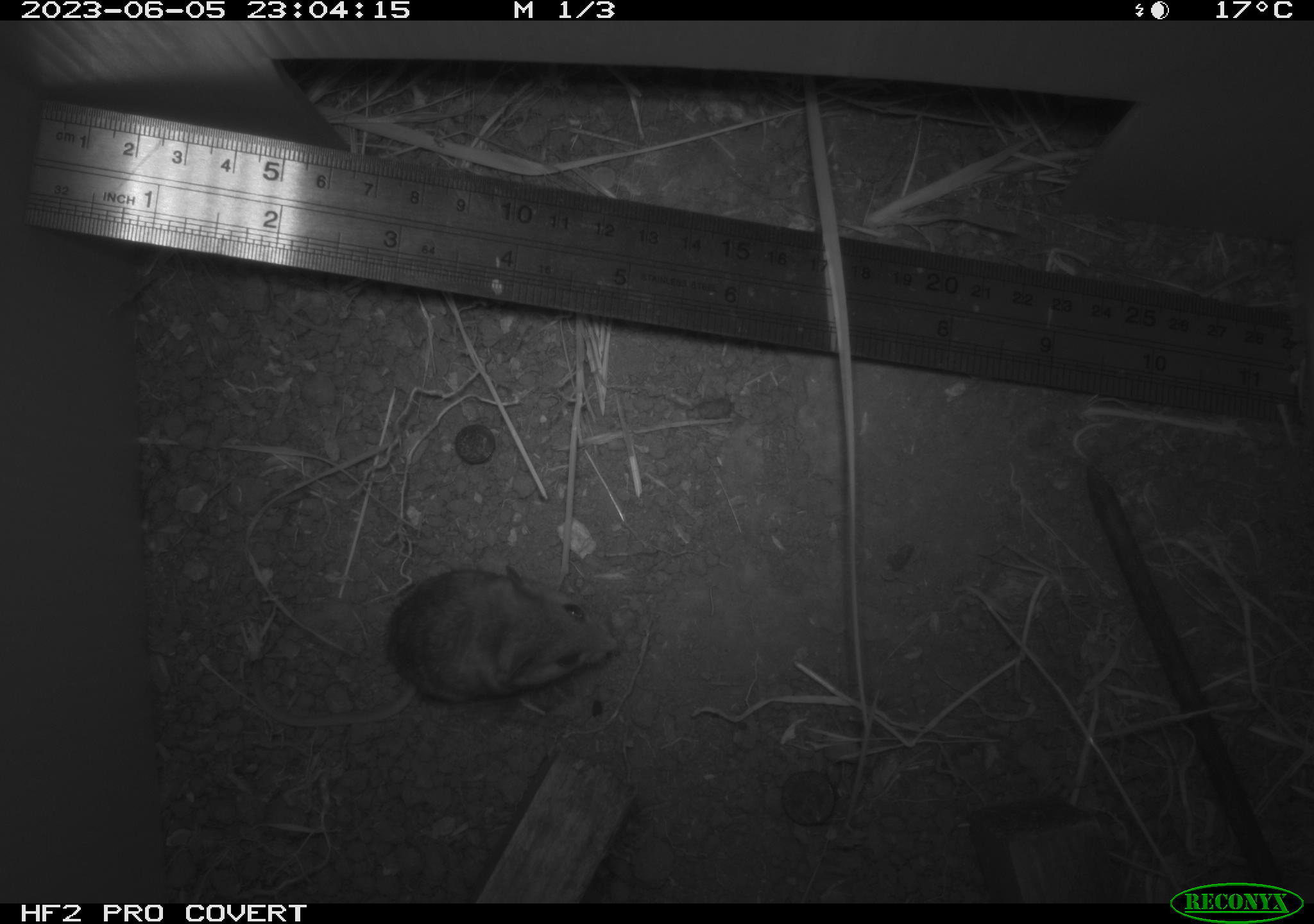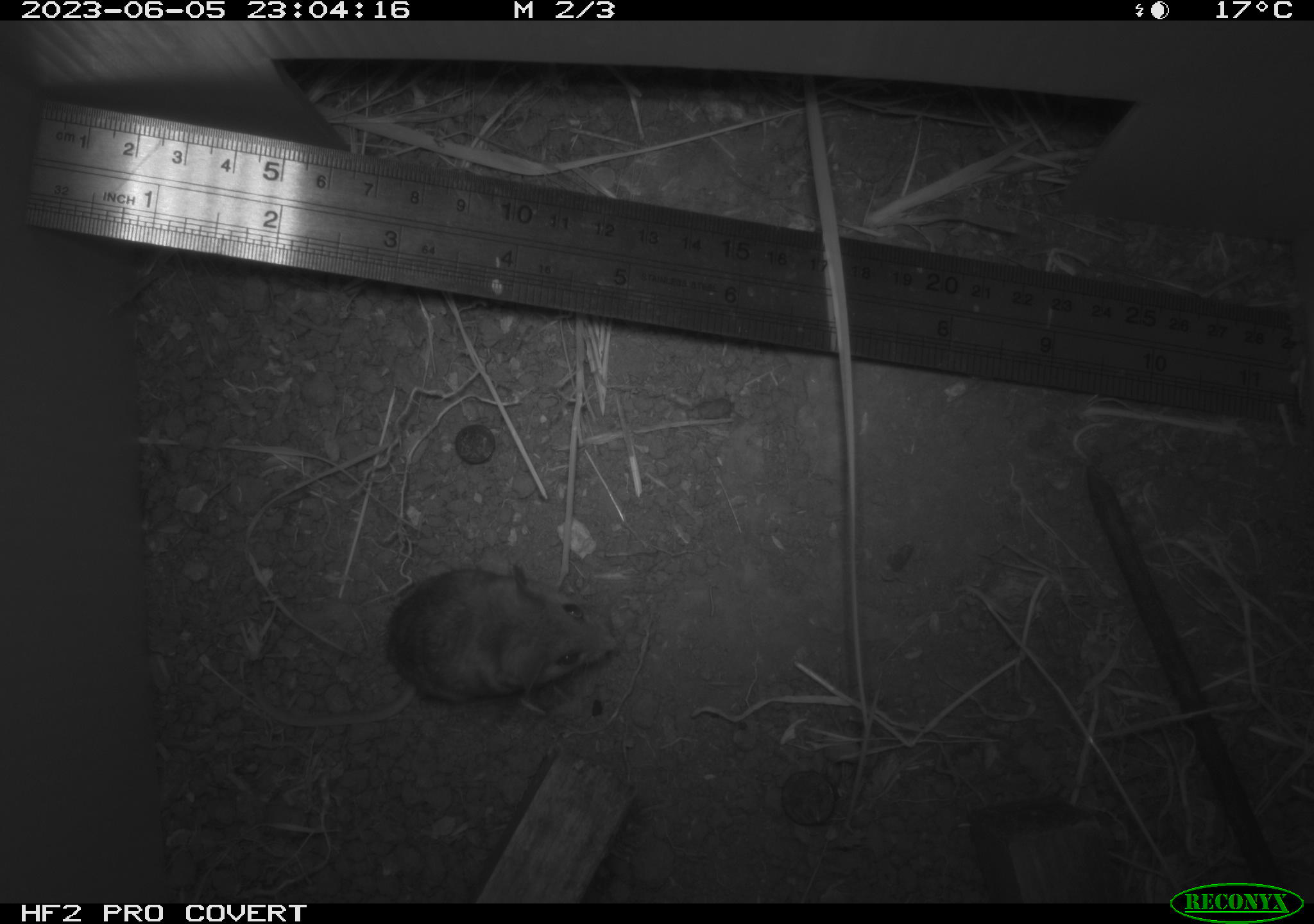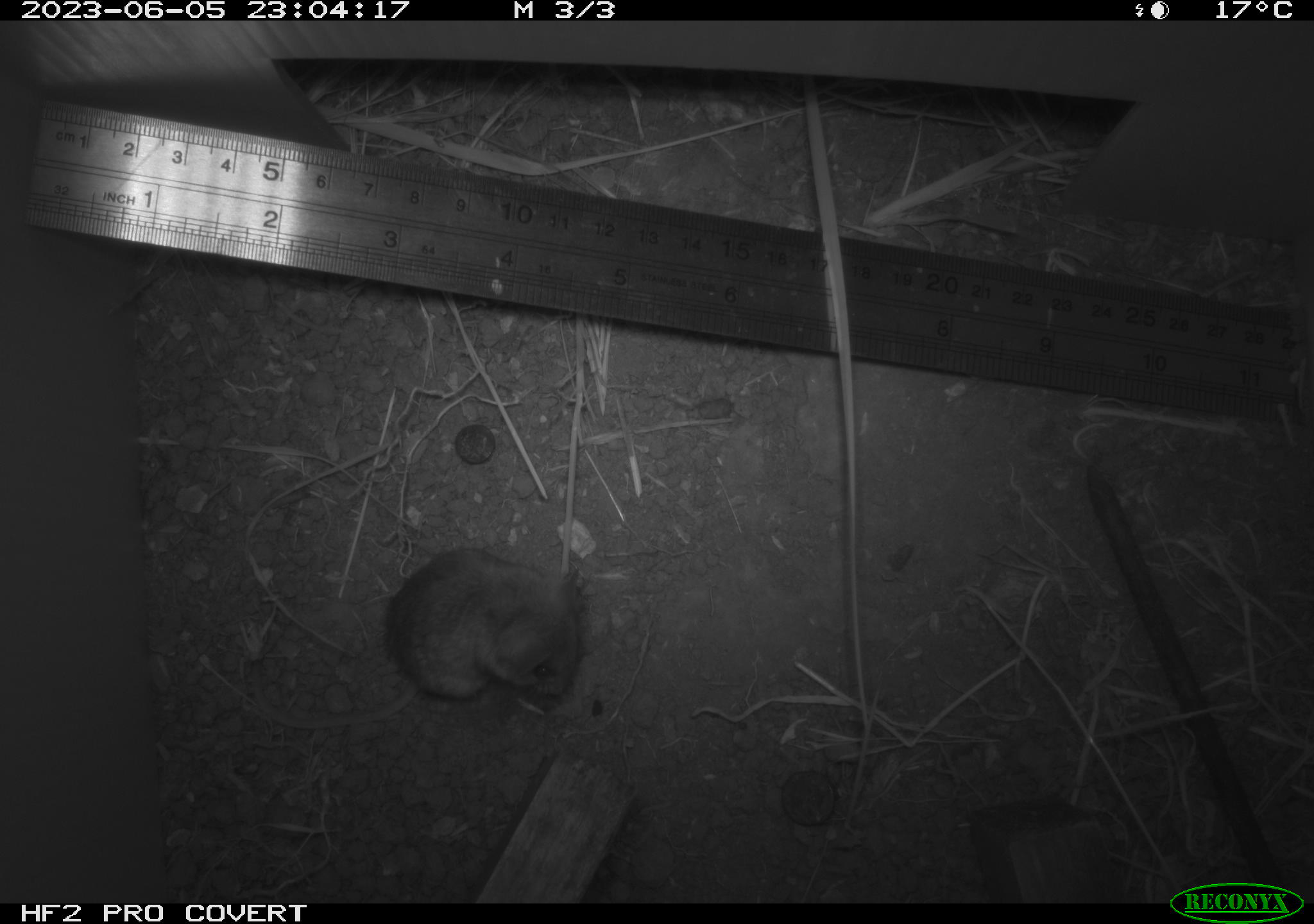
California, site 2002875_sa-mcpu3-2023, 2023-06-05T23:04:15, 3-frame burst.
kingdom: Animalia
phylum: Chordata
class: Mammalia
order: Rodentia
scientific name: Rodentia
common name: mouse species